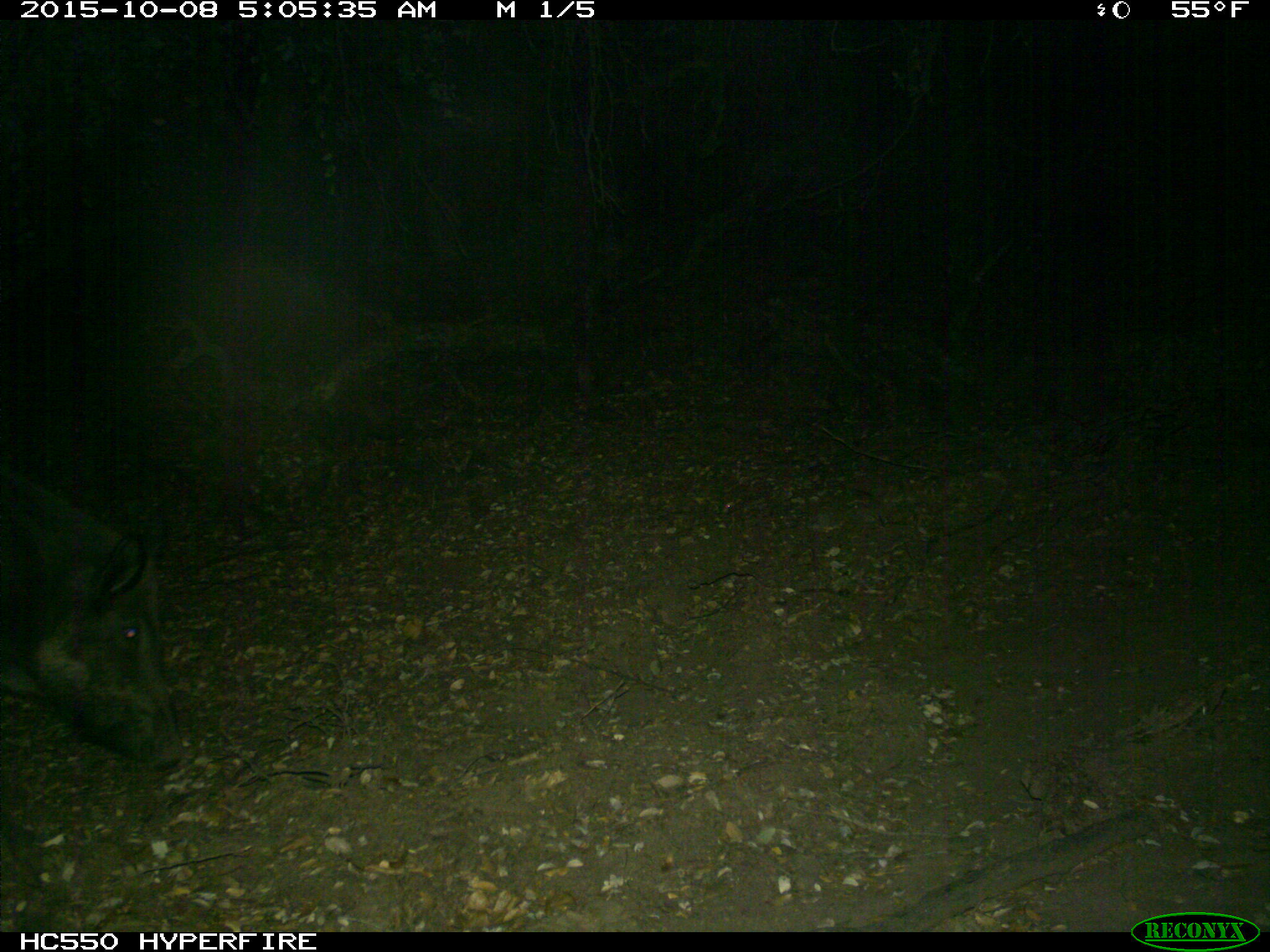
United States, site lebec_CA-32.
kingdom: Animalia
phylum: Chordata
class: Mammalia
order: Artiodactyla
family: Suidae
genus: Sus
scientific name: Sus scrofa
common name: wild boar